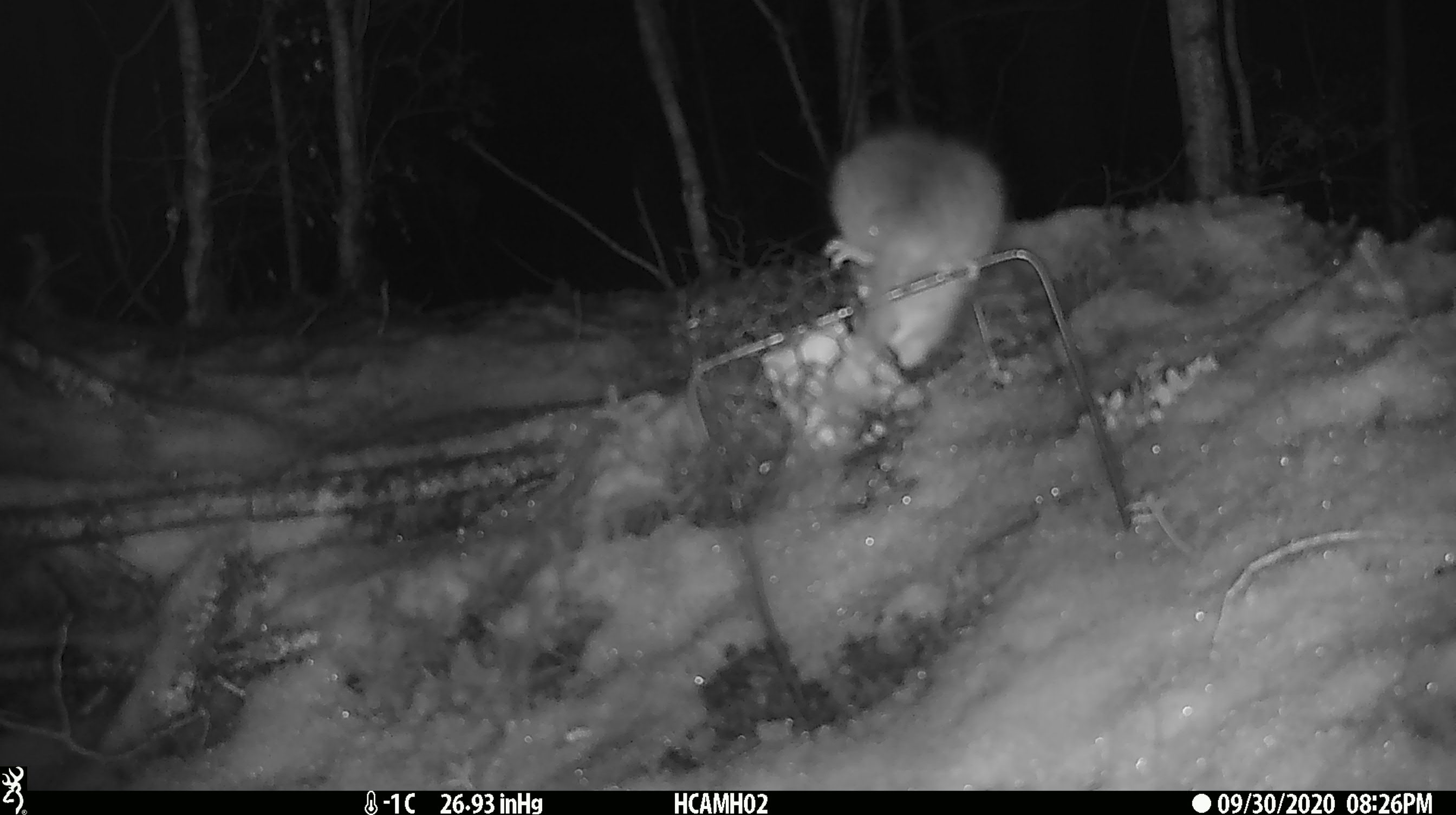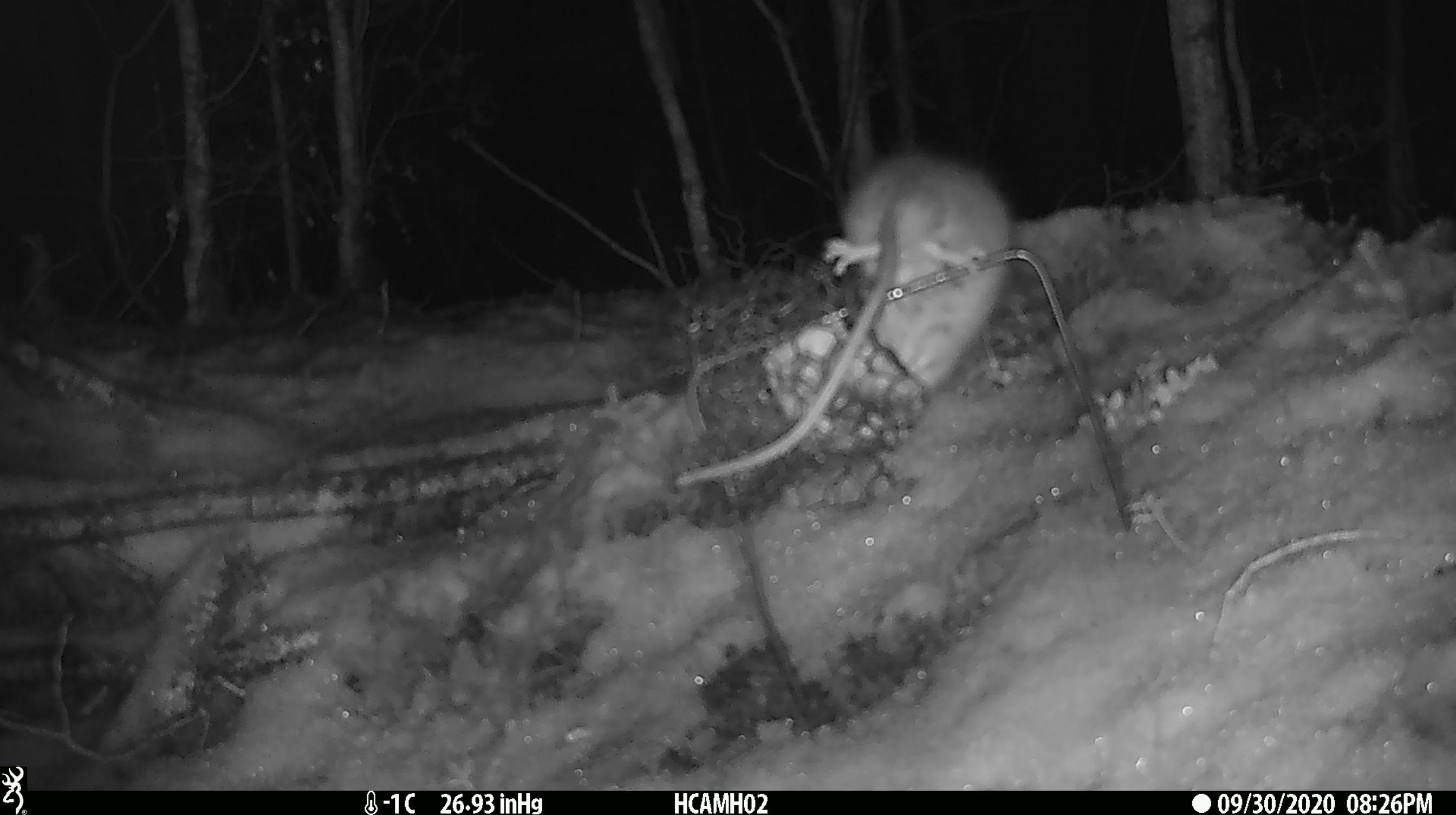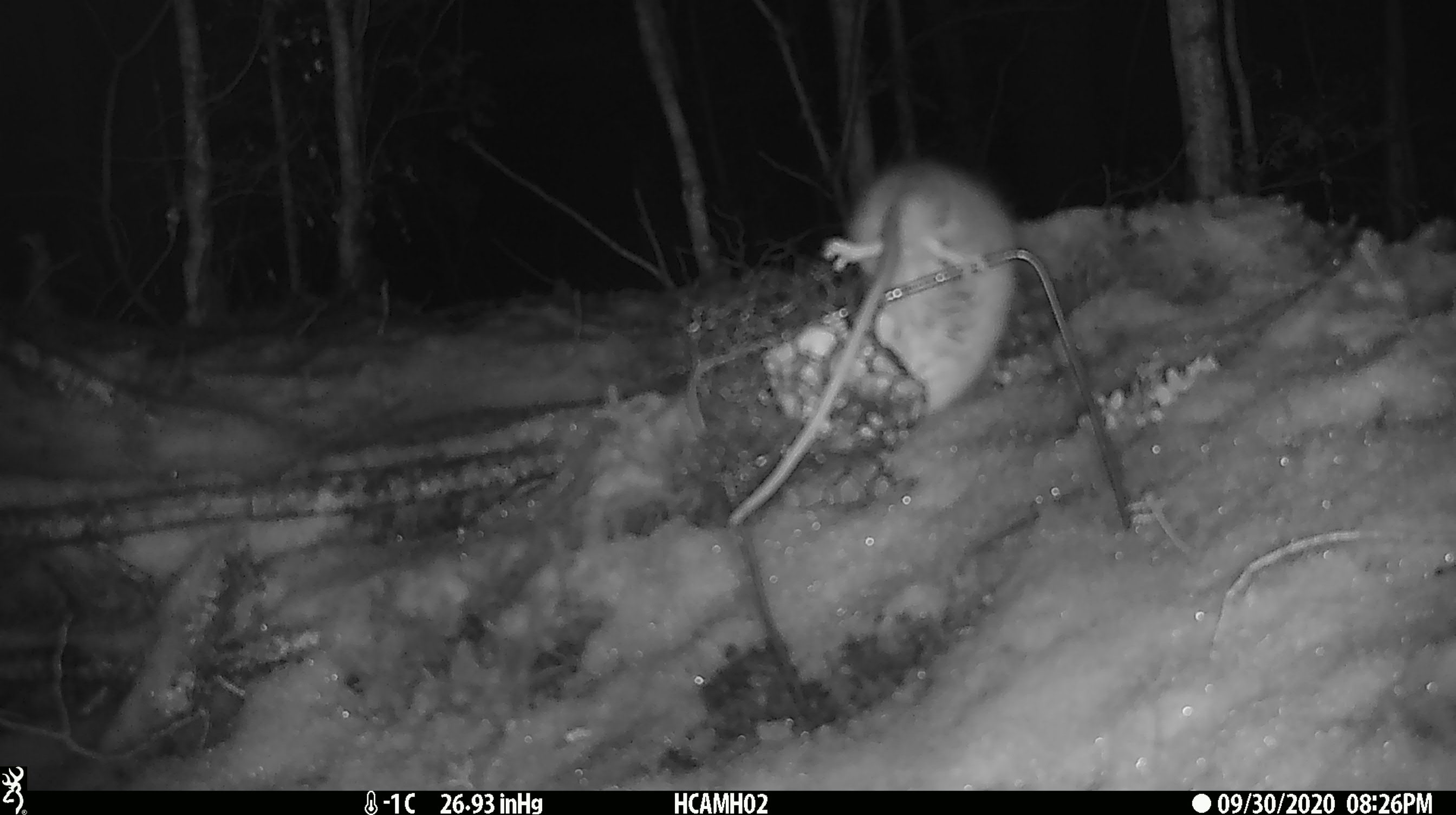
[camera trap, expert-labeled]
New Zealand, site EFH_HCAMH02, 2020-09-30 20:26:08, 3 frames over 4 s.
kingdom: Animalia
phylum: Chordata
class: Mammalia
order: Rodentia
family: Muridae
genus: Rattus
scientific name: Rattus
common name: rat